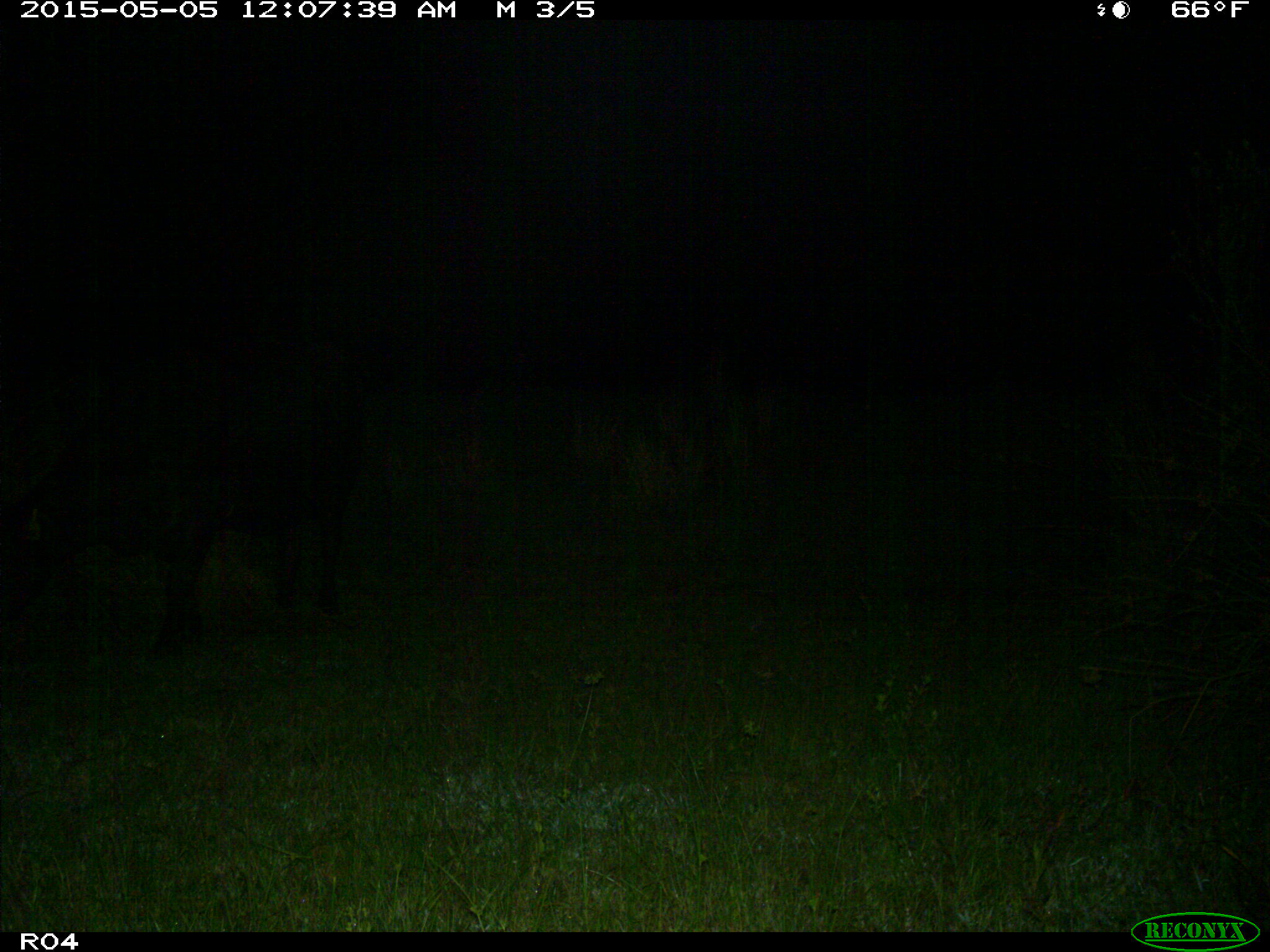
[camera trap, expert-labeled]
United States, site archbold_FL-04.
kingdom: Animalia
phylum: Chordata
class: Mammalia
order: Artiodactyla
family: Bovidae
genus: Bos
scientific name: Bos taurus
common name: domestic cow